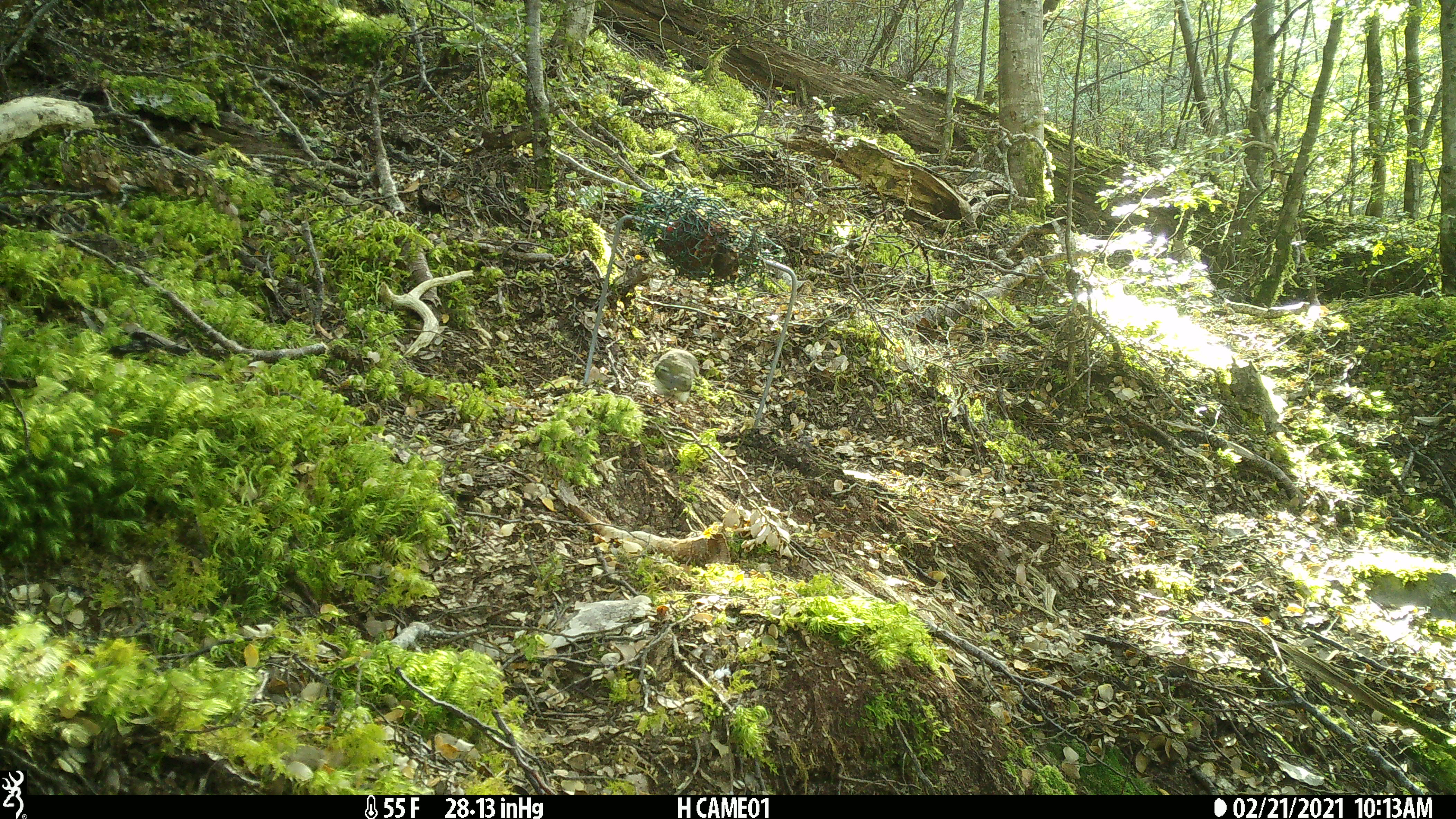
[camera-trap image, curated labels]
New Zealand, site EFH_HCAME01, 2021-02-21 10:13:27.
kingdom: Animalia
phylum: Chordata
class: Aves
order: Passeriformes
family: Acanthisittidae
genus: Acanthisitta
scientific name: Acanthisitta chloris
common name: rifleman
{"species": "rifleman (Acanthisitta chloris)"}